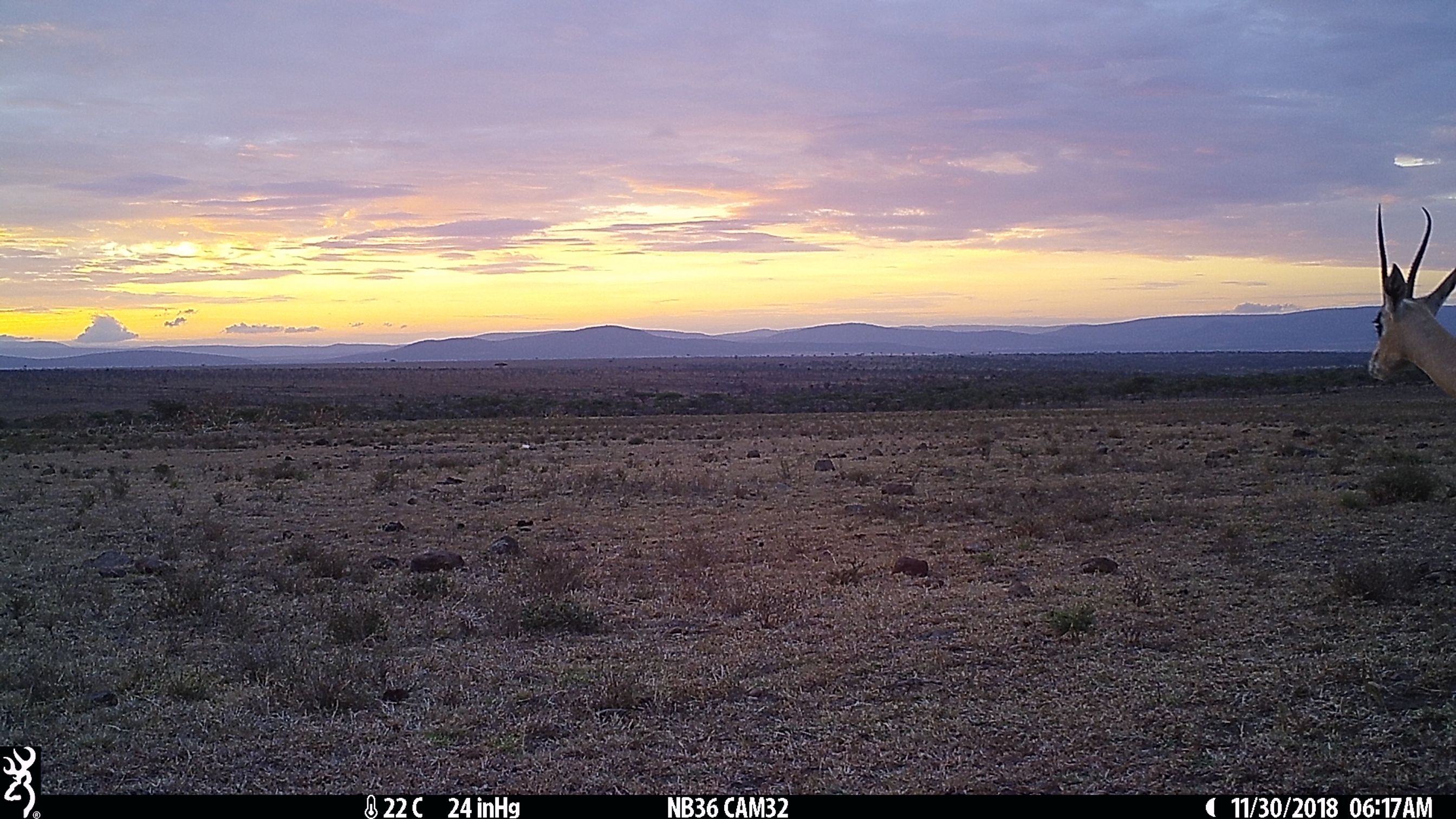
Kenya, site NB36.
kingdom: Animalia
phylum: Chordata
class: Mammalia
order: Artiodactyla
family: Bovidae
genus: Nanger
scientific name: Nanger granti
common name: grant's gazelle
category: gazelle grants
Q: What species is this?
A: Gazelle grants (grant's gazelle) (Nanger granti).